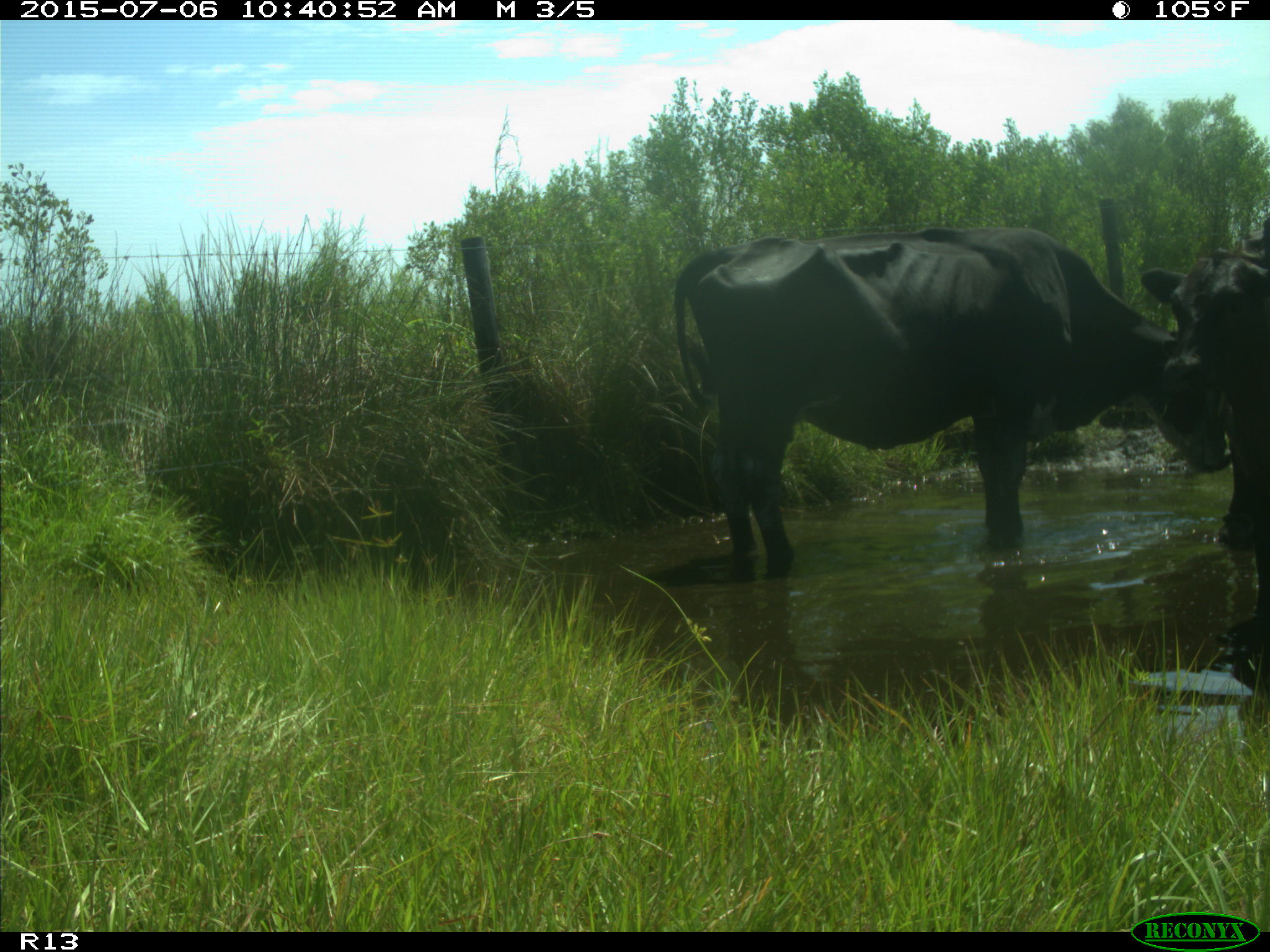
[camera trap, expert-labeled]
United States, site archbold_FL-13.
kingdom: Animalia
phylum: Chordata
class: Mammalia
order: Artiodactyla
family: Bovidae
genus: Bos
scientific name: Bos taurus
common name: domestic cow